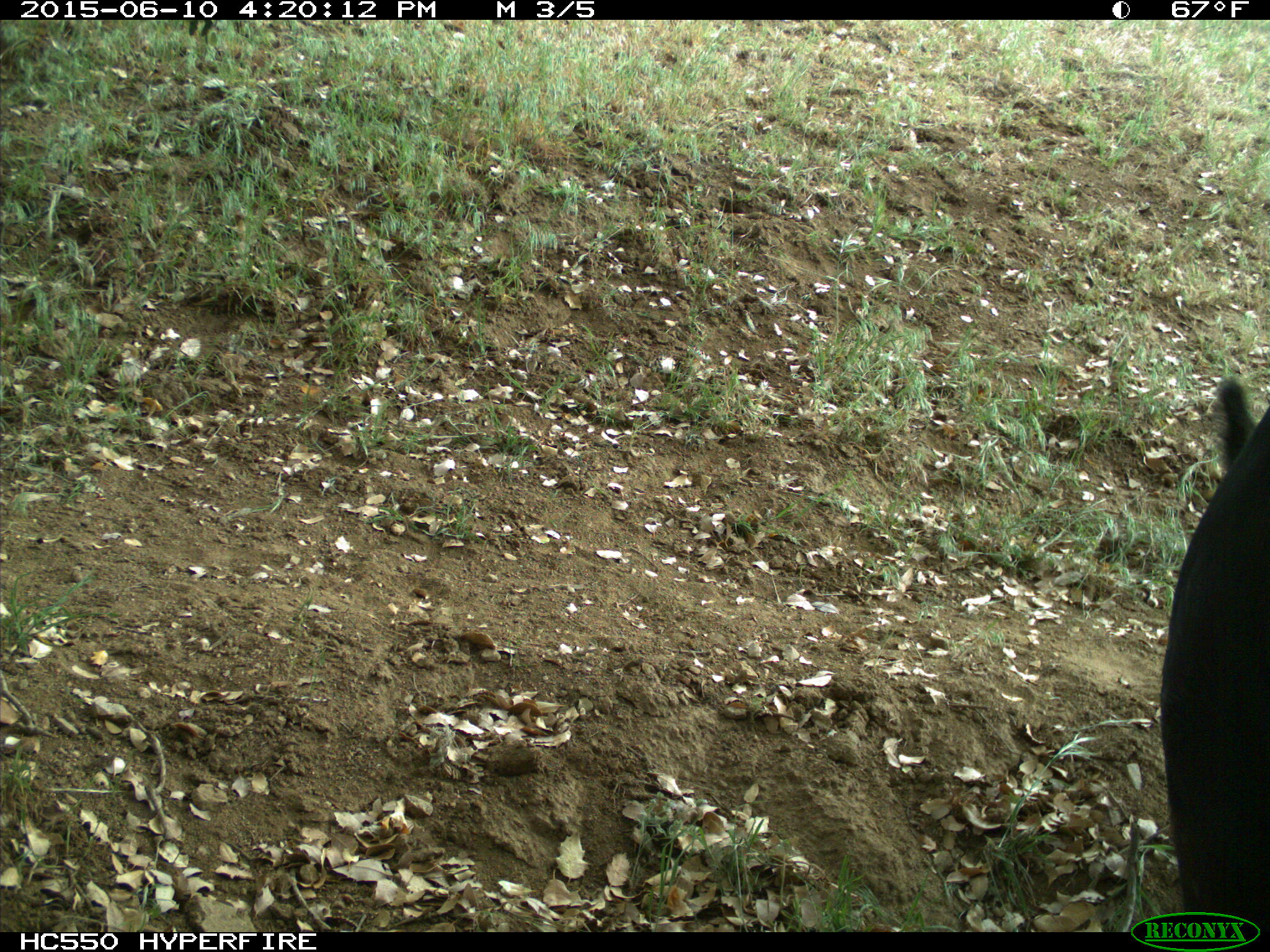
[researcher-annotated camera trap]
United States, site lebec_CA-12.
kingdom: Animalia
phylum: Chordata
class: Mammalia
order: Artiodactyla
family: Bovidae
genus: Bos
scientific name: Bos taurus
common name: domestic cow